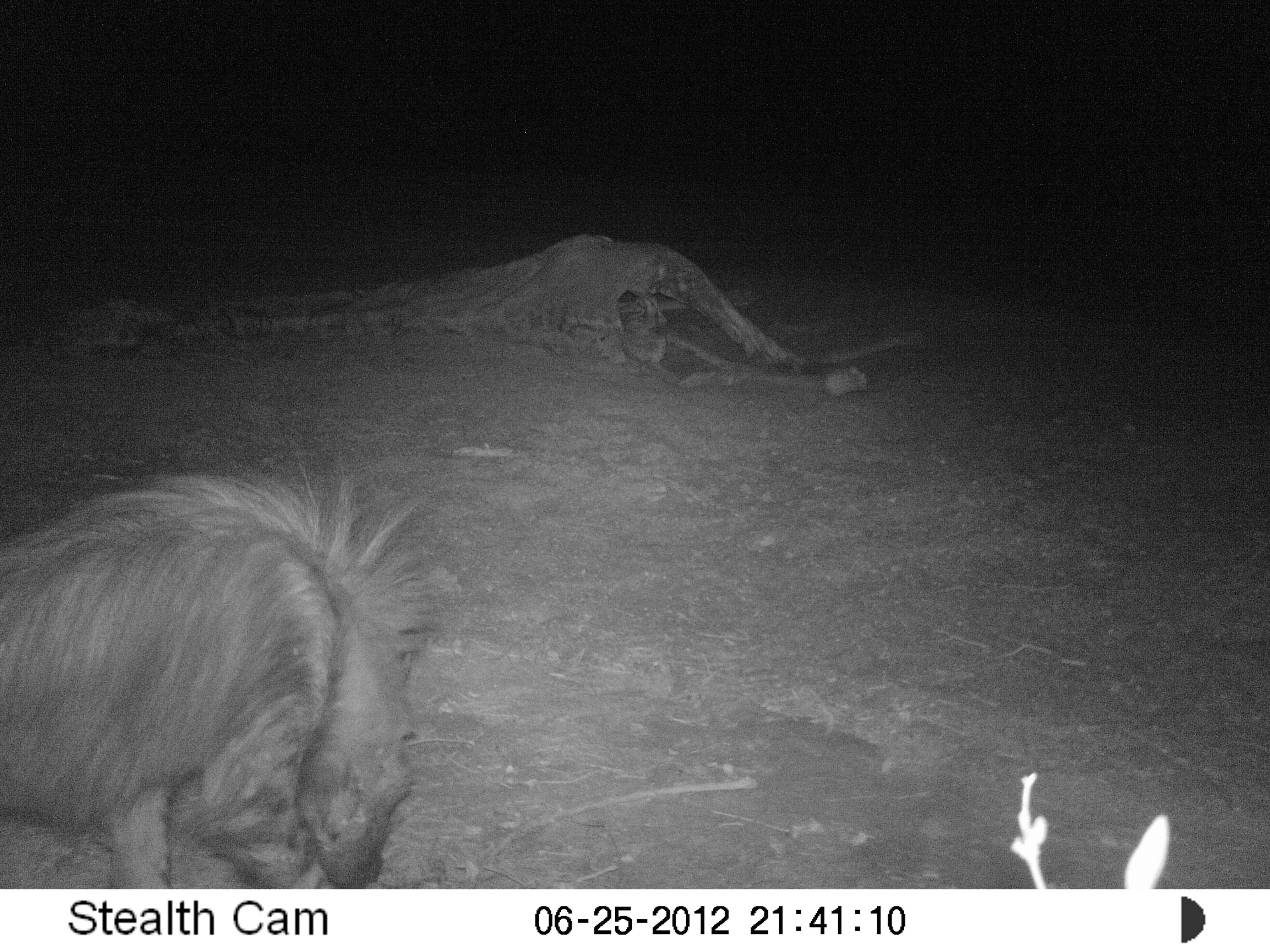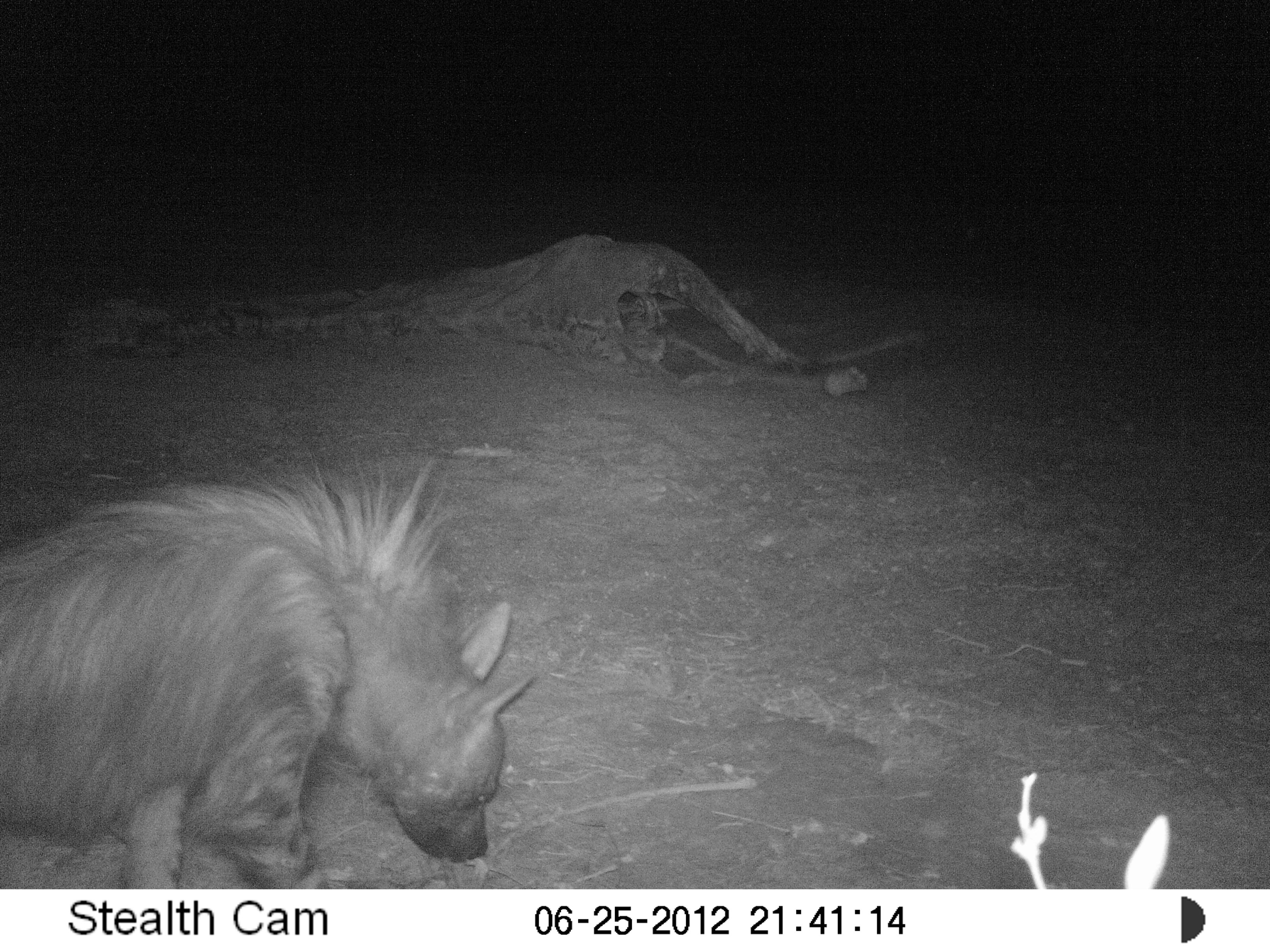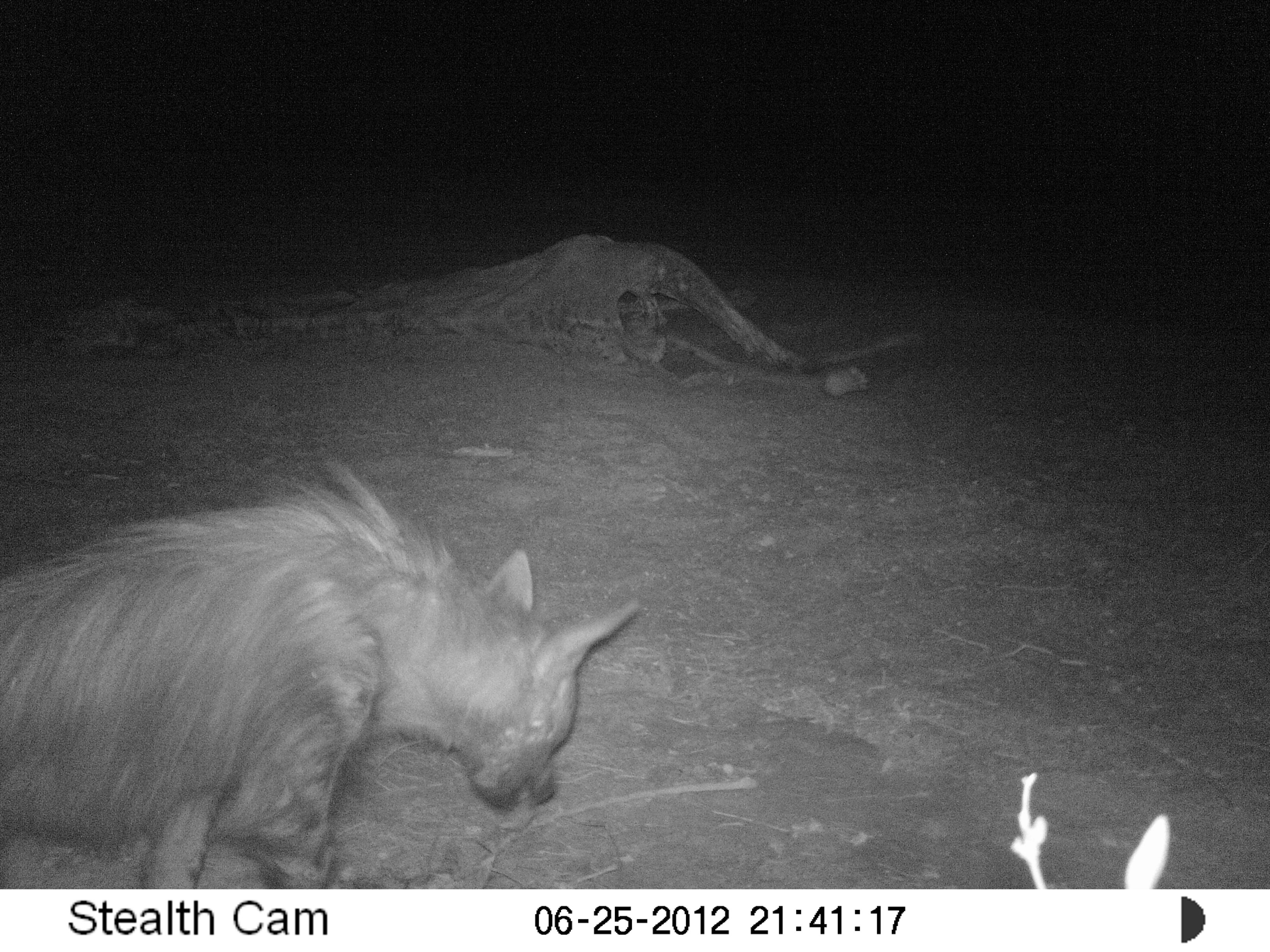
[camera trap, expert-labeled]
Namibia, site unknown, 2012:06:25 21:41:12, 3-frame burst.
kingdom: Animalia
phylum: Chordata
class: Mammalia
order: Carnivora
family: Hyaenidae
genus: Parahyaena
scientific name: Parahyaena brunnea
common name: brown hyena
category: hyaena brunnea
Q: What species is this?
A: Hyaena brunnea (brown hyena) (Parahyaena brunnea).